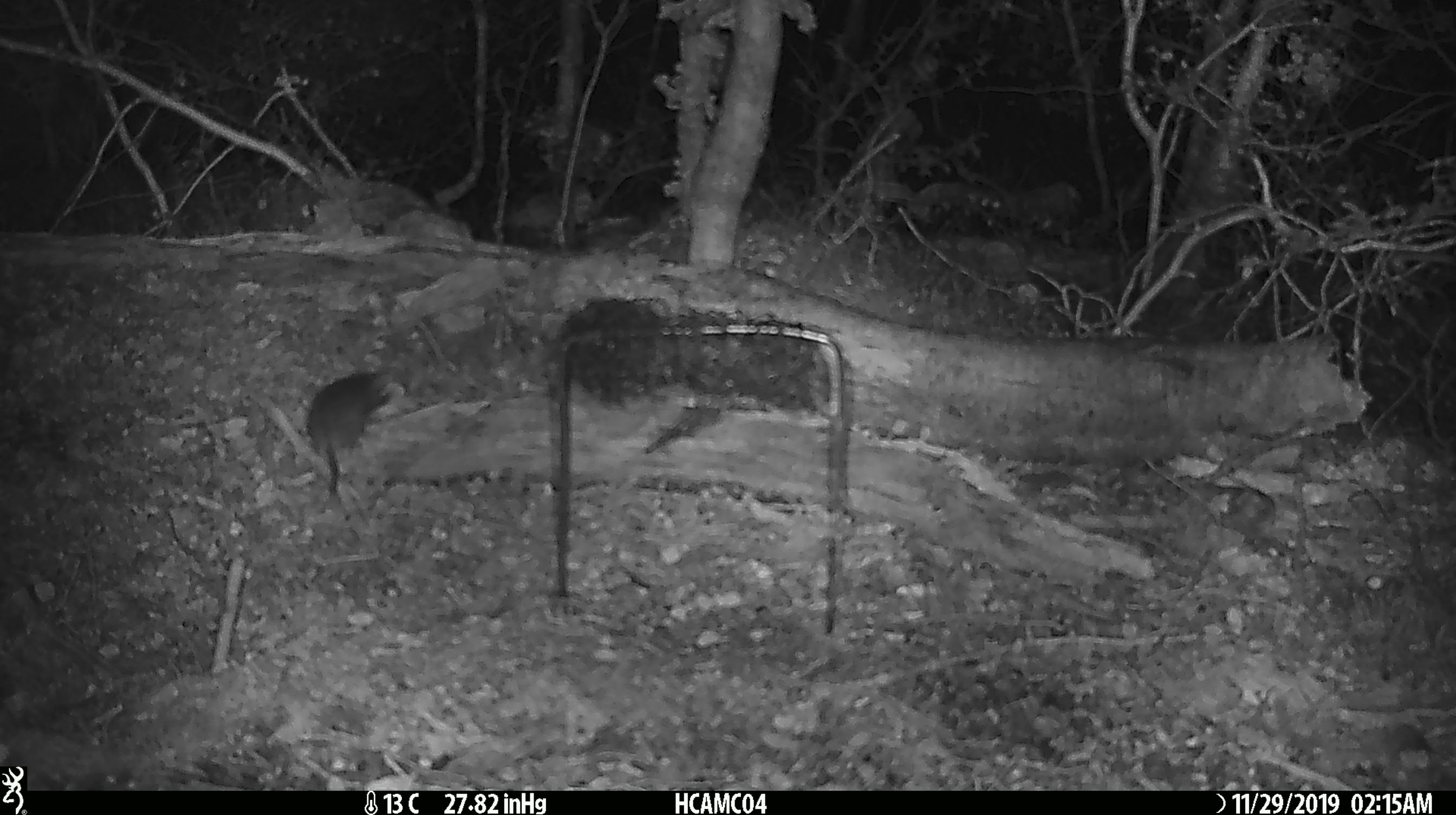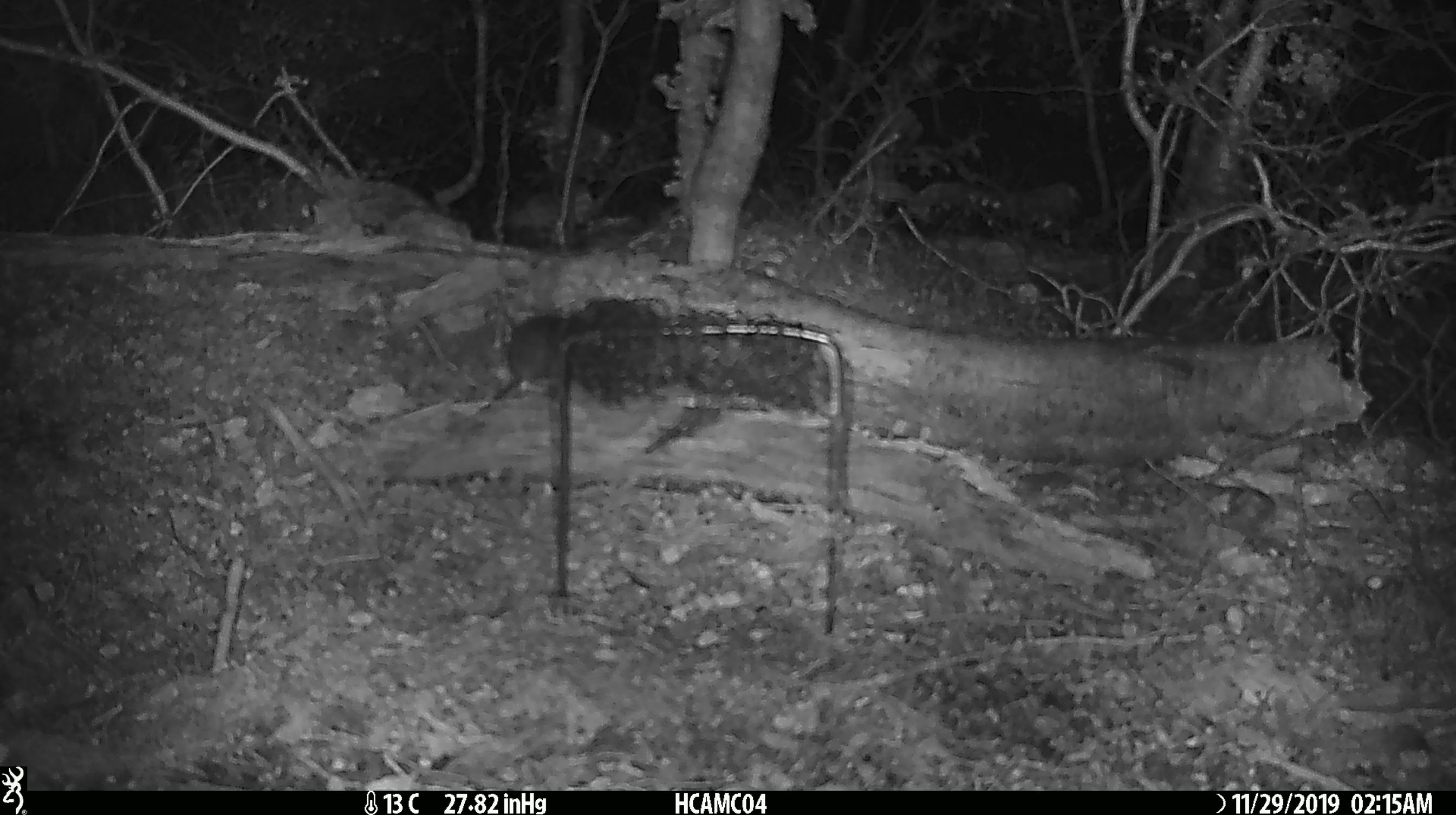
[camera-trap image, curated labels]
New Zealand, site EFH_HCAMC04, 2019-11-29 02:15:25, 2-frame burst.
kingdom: Animalia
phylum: Chordata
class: Mammalia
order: Rodentia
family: Muridae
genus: Mus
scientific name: Mus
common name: mouse